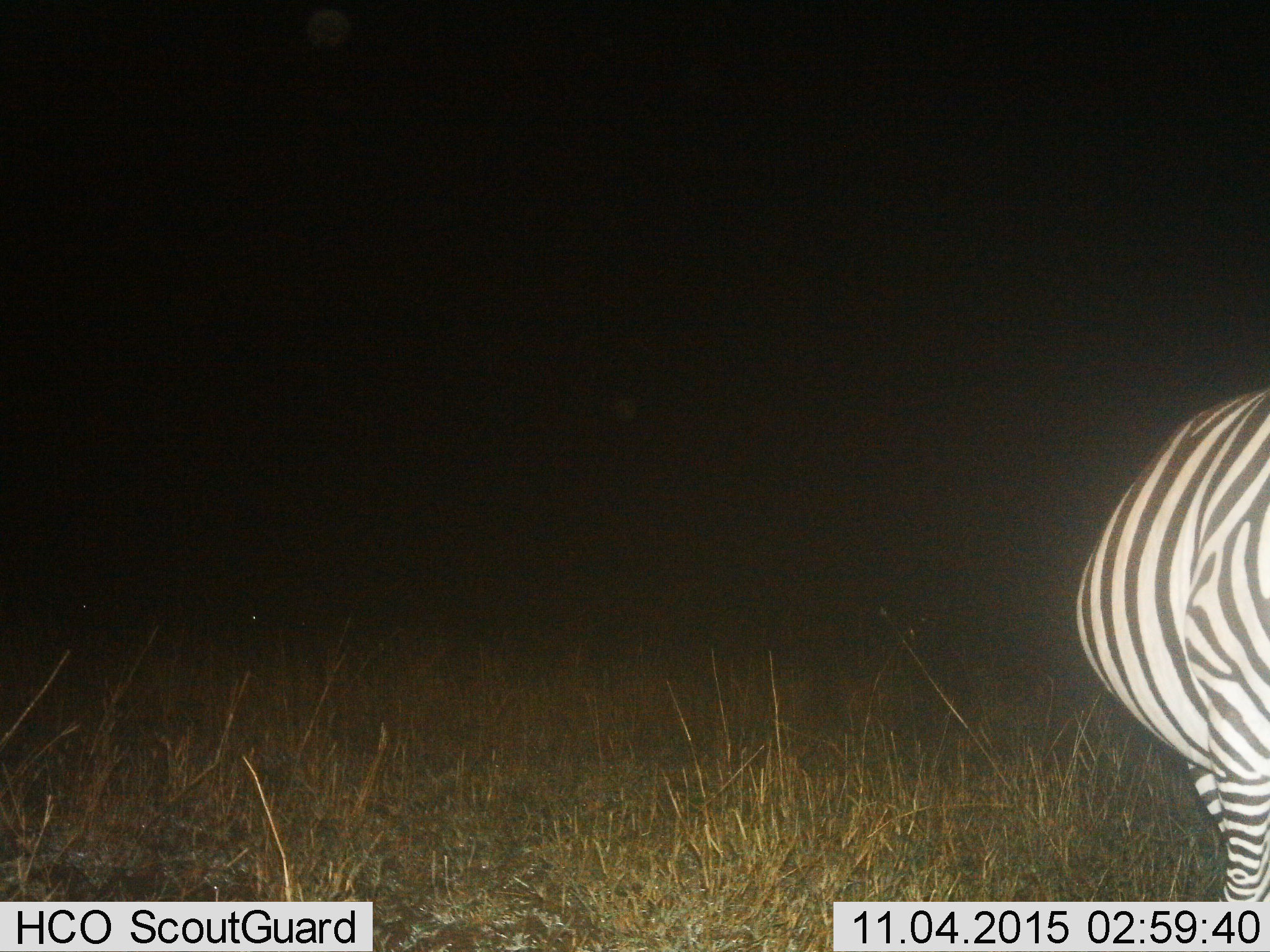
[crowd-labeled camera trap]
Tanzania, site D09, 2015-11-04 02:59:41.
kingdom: Animalia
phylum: Chordata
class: Mammalia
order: Perissodactyla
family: Equidae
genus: Equus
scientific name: Equus quagga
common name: plains zebra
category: zebra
Zebra (plains zebra) (Equus quagga), count 1. Behavior (volunteer vote fractions): standing 90%, resting 5%, moving 0%, interacting 5%. Young present (vote fraction): 0%. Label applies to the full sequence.